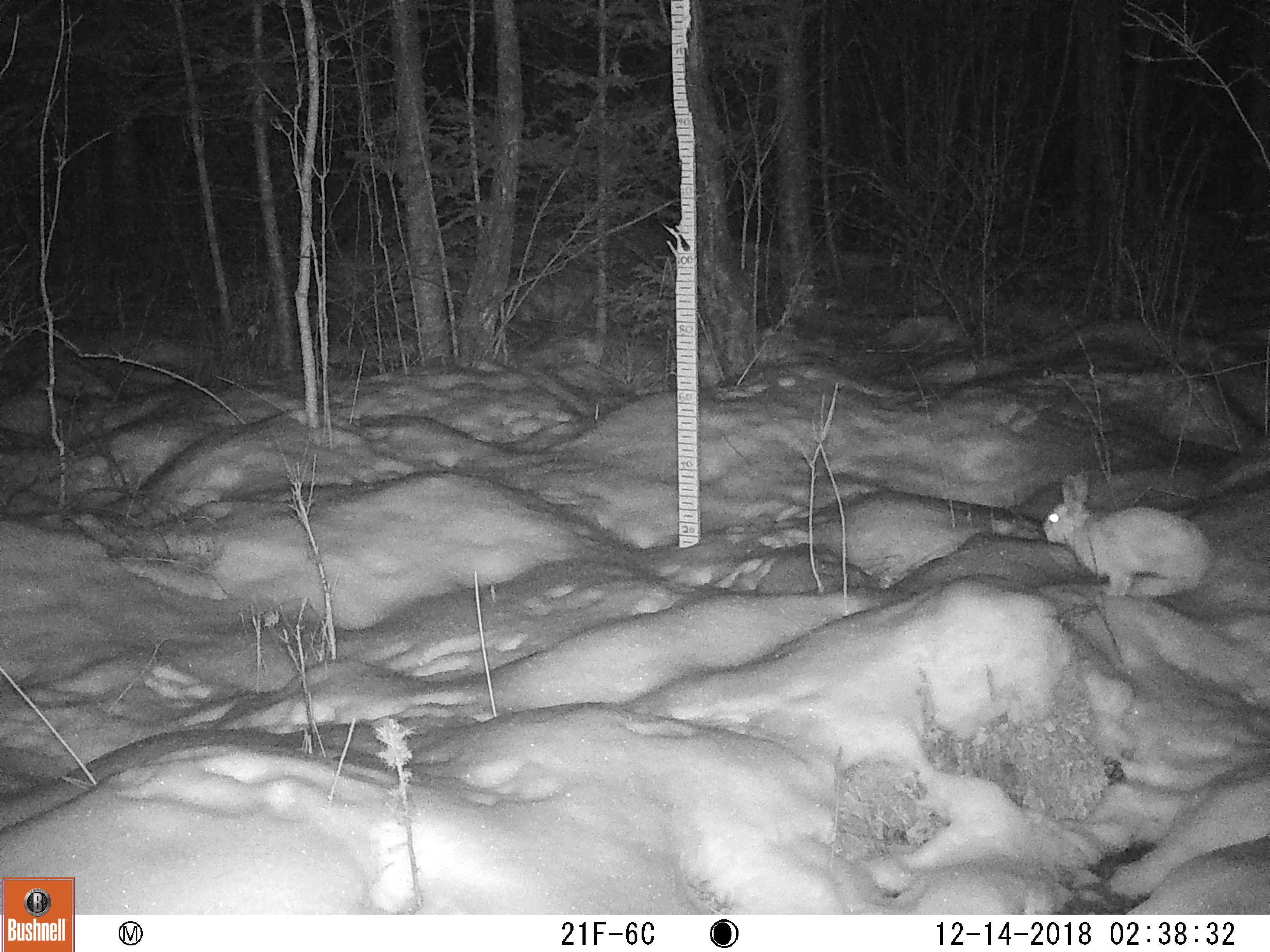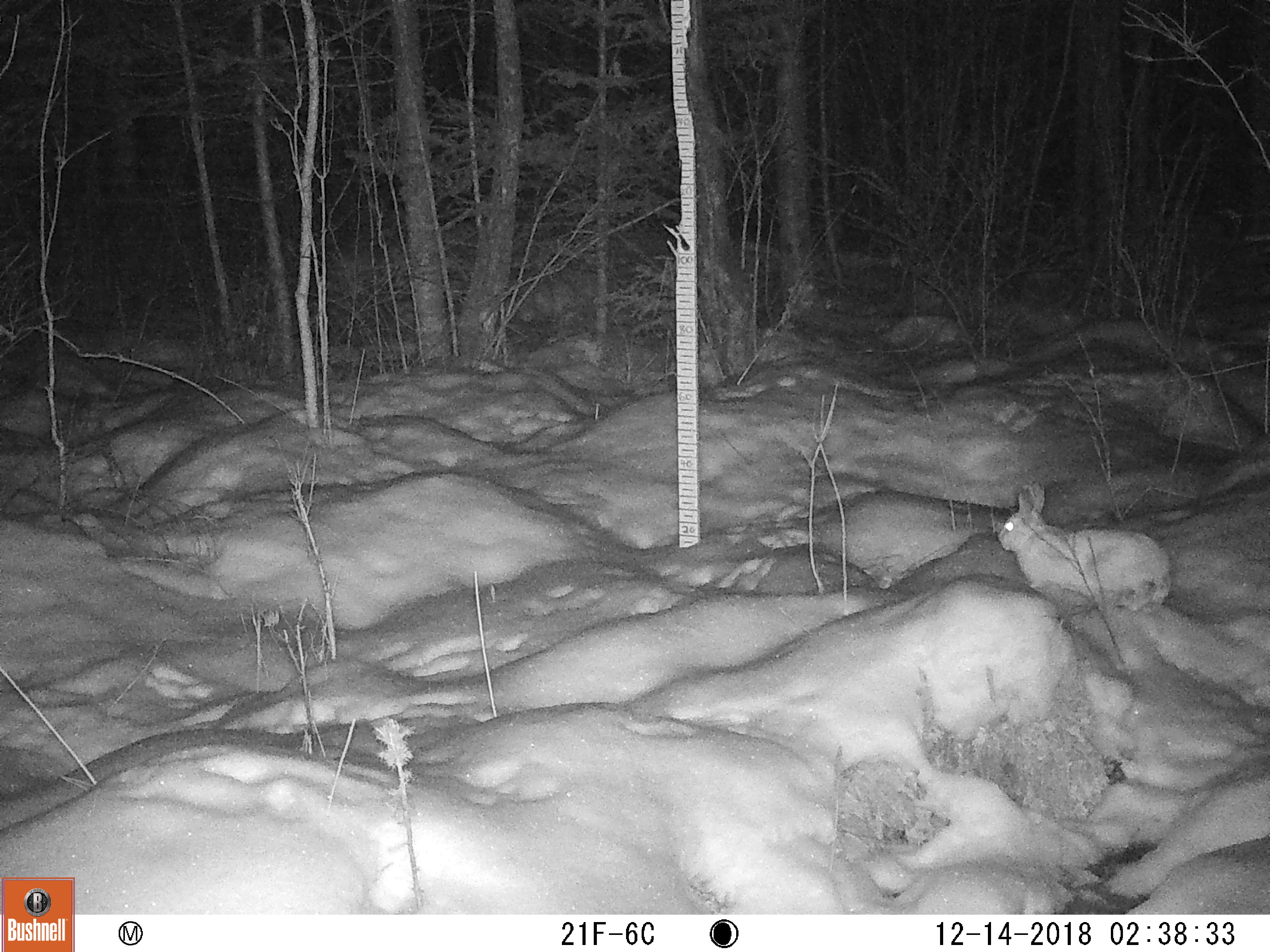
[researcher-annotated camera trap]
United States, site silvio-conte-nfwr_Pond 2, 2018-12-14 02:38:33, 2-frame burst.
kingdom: Animalia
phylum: Chordata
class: Mammalia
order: Lagomorpha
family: Leporidae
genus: Lepus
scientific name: Lepus americanus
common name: snowshoe hare